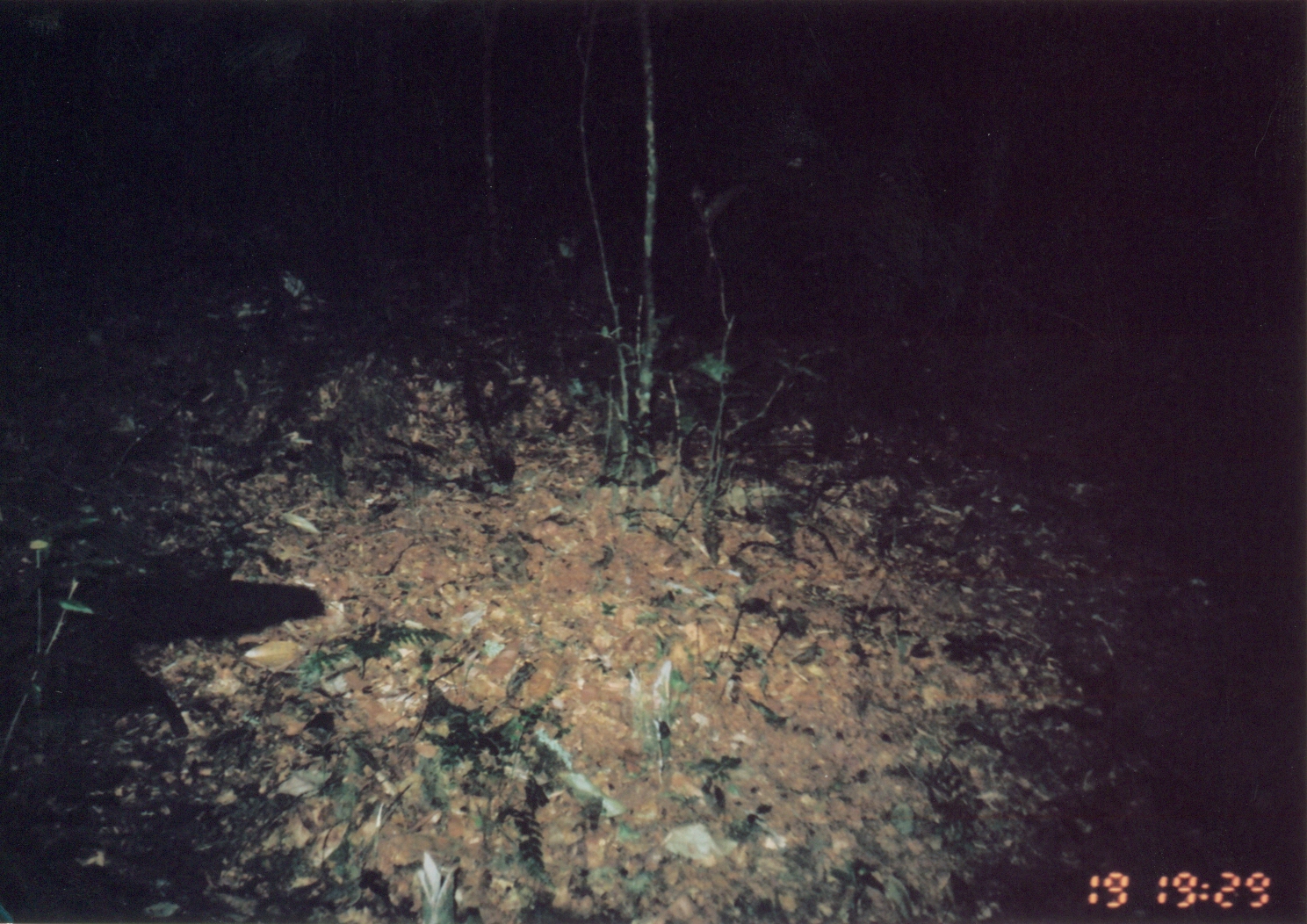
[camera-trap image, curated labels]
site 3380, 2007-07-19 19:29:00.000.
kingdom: Animalia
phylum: Chordata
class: Mammalia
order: Carnivora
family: Herpestidae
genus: Bdeogale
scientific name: Bdeogale crassicauda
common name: bushy-tailed mongoose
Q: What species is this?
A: Bdeogale crassicauda (bushy-tailed mongoose).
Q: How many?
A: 1.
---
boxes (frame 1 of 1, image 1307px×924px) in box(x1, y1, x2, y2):
bdeogale crassicauda: box(1, 563, 328, 738)